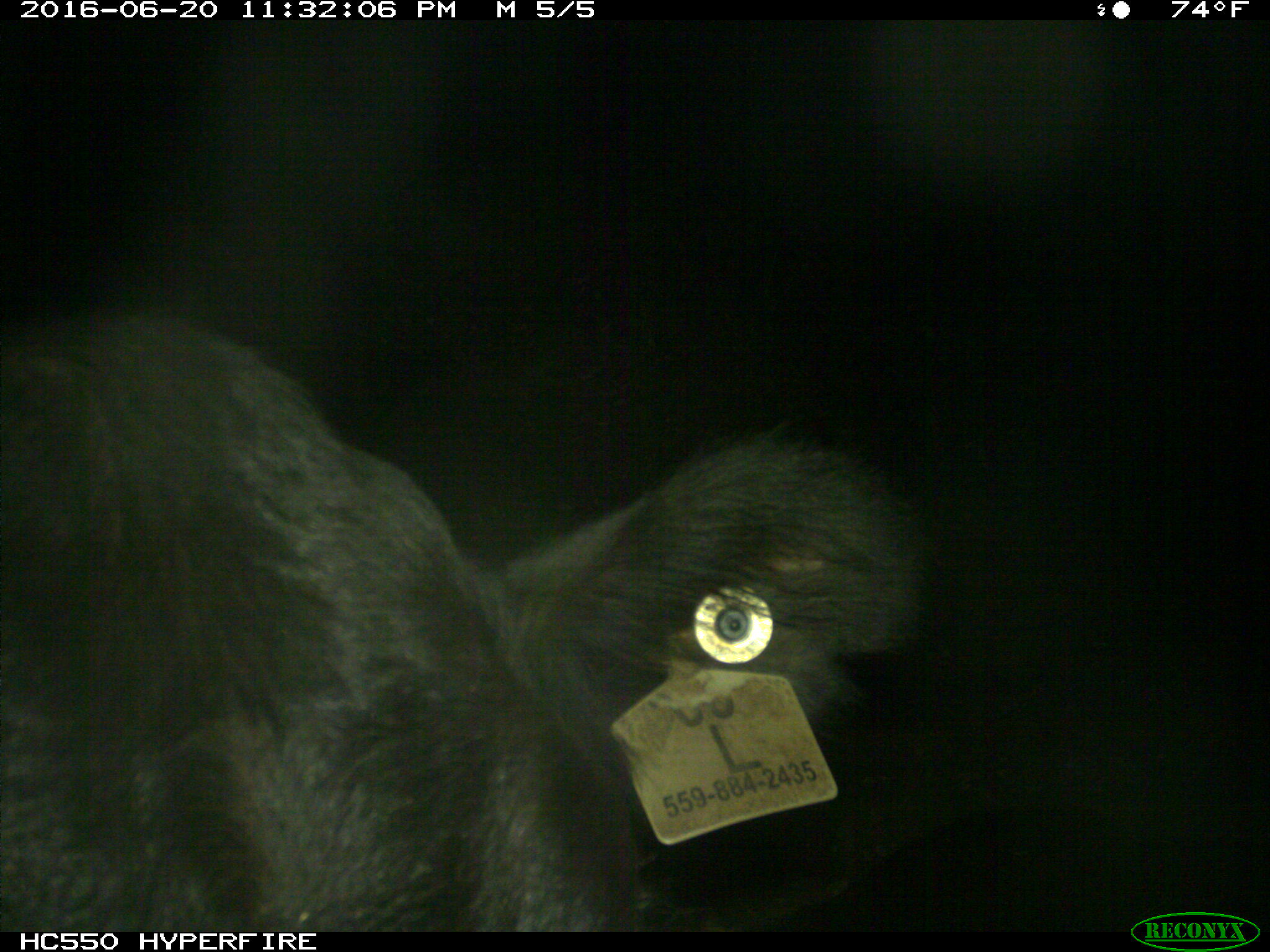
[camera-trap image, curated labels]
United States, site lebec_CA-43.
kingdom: Animalia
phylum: Chordata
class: Mammalia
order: Artiodactyla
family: Bovidae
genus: Bos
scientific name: Bos taurus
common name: domestic cow